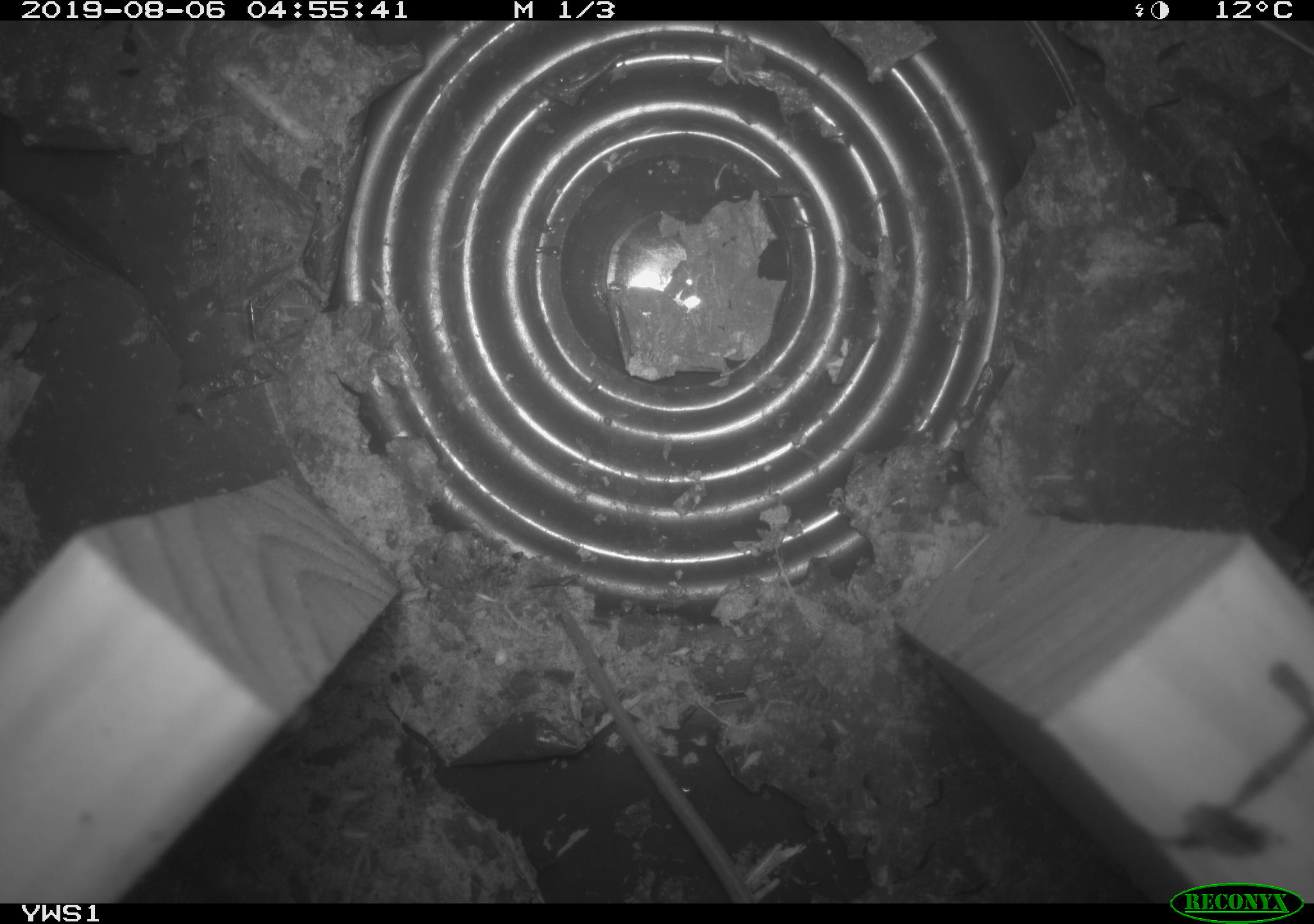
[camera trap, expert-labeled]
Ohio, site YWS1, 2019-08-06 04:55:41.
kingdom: Animalia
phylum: Chordata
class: Mammalia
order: Rodentia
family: Cricetidae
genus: Peromyscus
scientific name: Peromyscus leucopus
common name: white-footed mouse